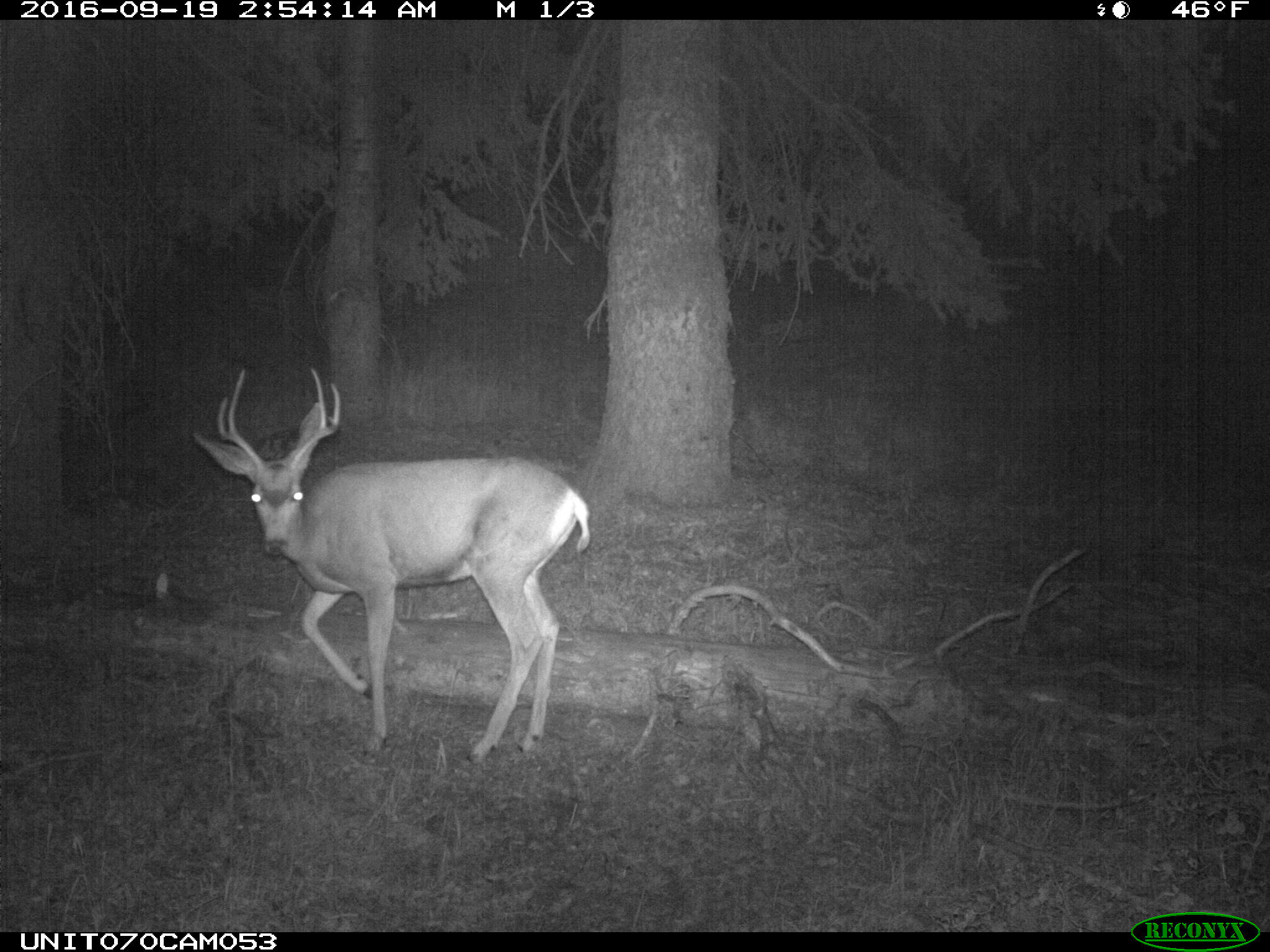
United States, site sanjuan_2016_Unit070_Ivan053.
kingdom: Animalia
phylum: Chordata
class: Mammalia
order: Artiodactyla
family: Cervidae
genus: Odocoileus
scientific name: Odocoileus hemionus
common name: mule deer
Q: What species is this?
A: Odocoileus hemionus (mule deer).